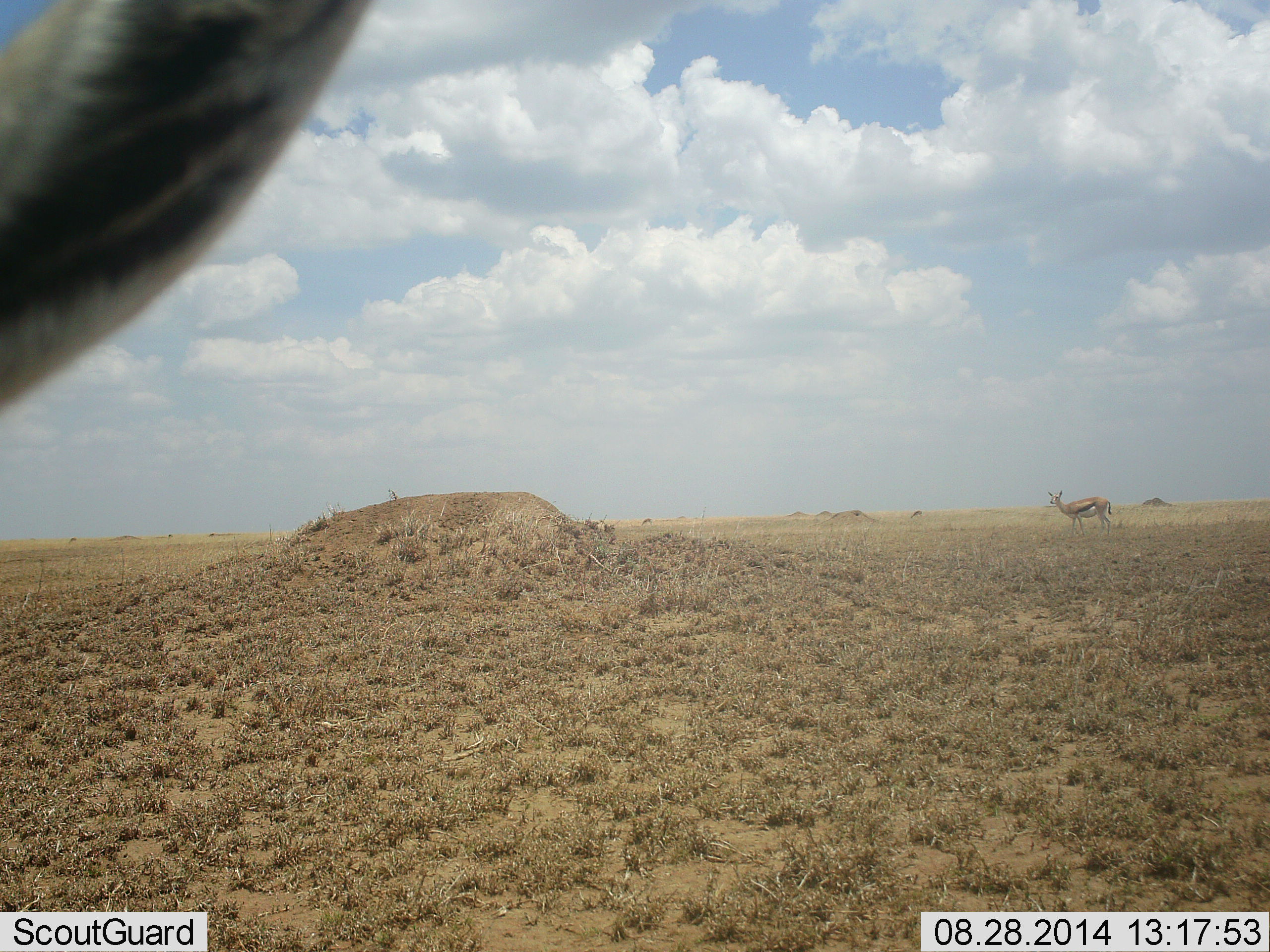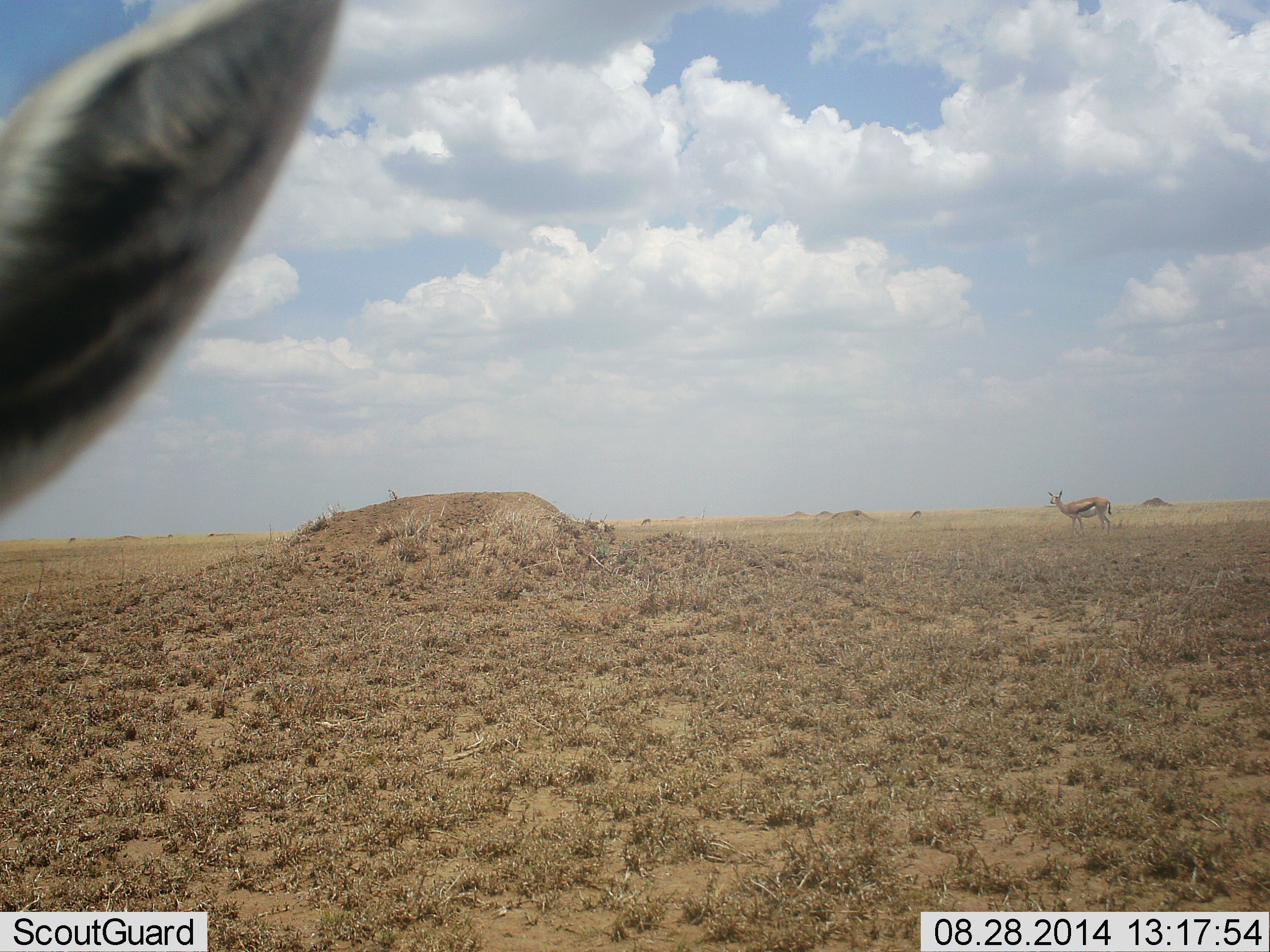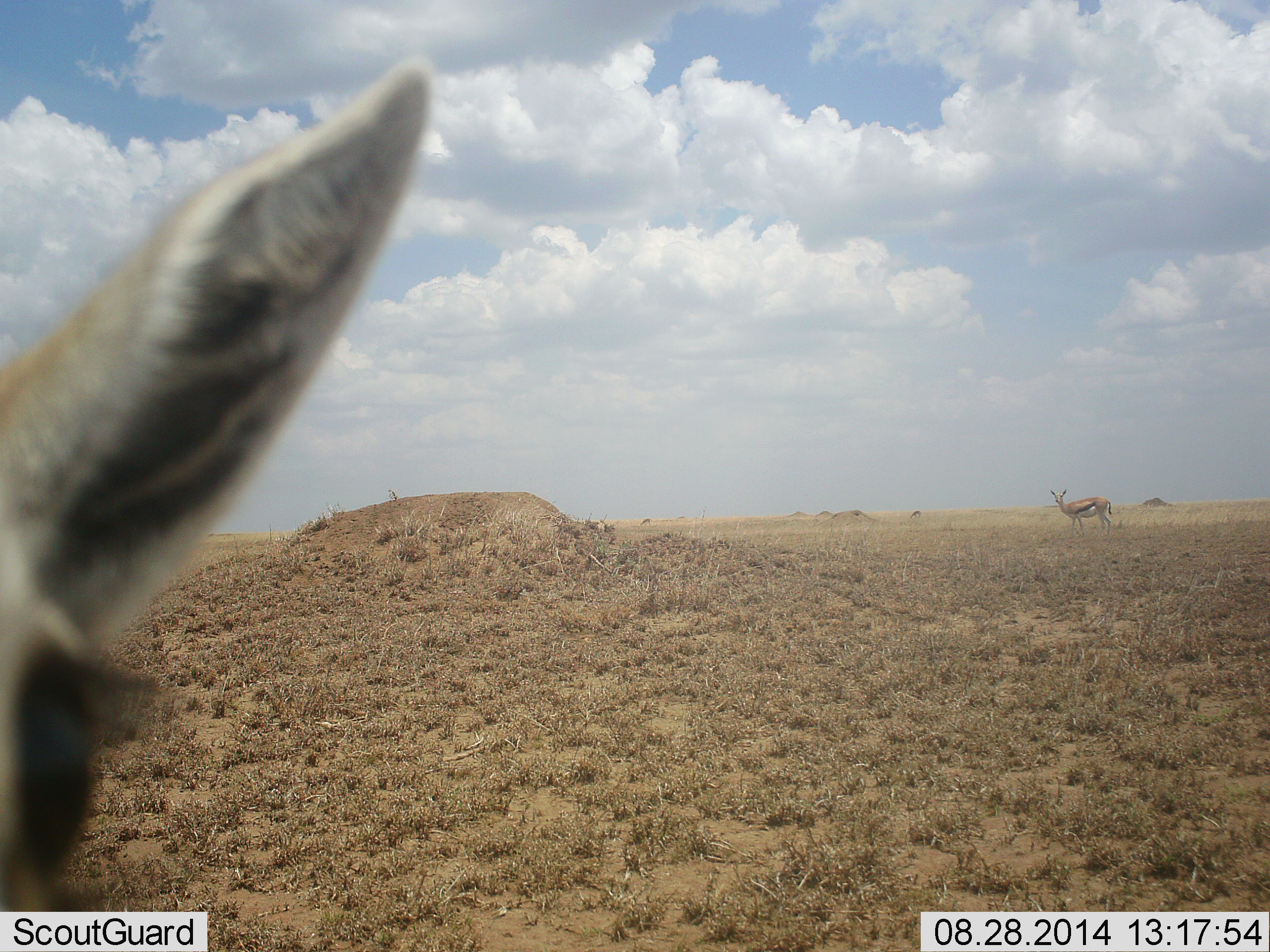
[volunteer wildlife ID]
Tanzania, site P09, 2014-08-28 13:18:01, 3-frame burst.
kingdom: Animalia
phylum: Chordata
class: Mammalia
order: Artiodactyla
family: Bovidae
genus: Eudorcas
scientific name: Eudorcas thomsonii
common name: thomson's gazelle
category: gazellethomsons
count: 2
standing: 82%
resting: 0%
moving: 27%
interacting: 0%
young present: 0%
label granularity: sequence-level